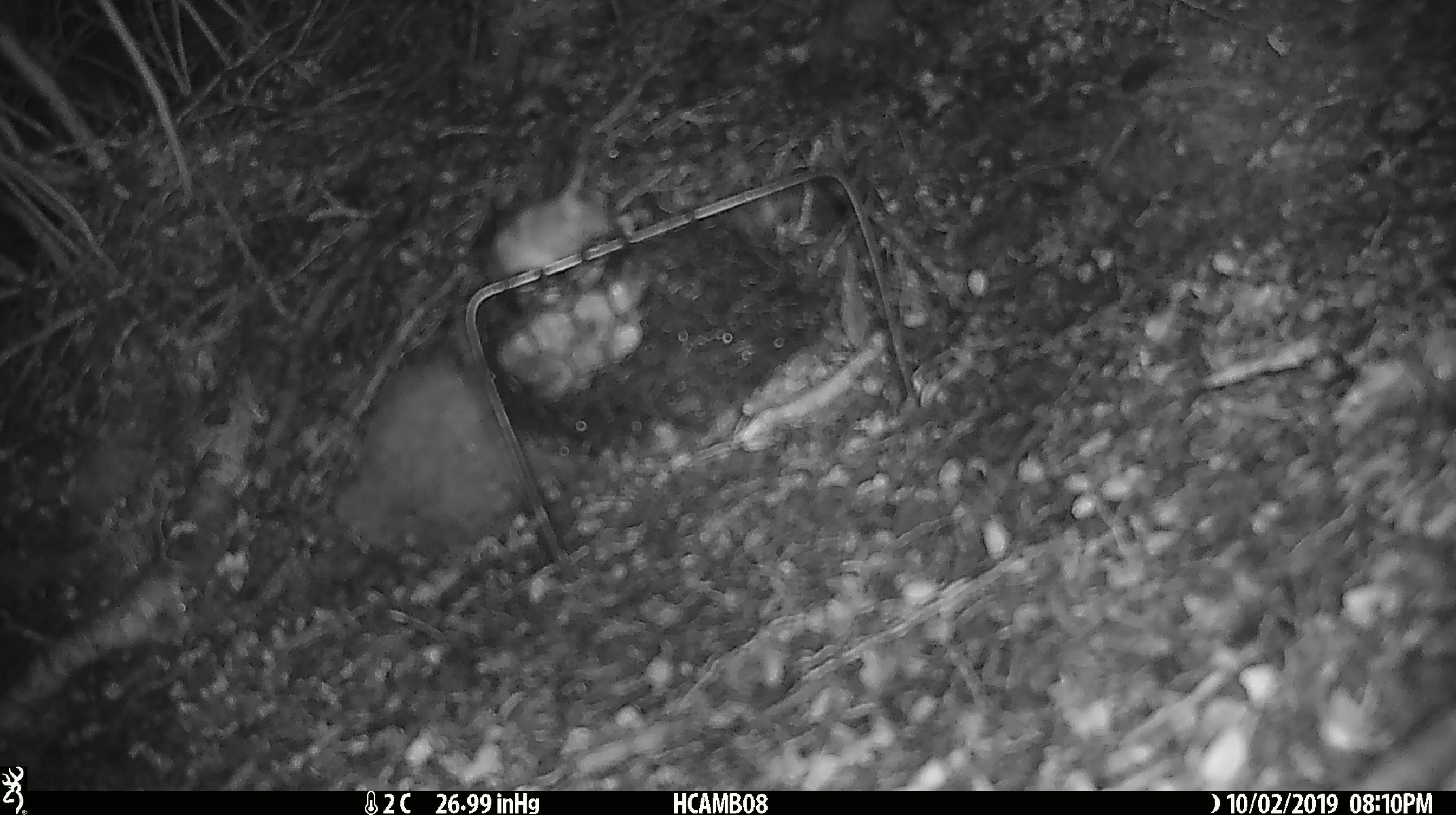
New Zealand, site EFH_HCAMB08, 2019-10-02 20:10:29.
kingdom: Animalia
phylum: Chordata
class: Mammalia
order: Rodentia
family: Muridae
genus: Mus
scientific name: Mus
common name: mouse